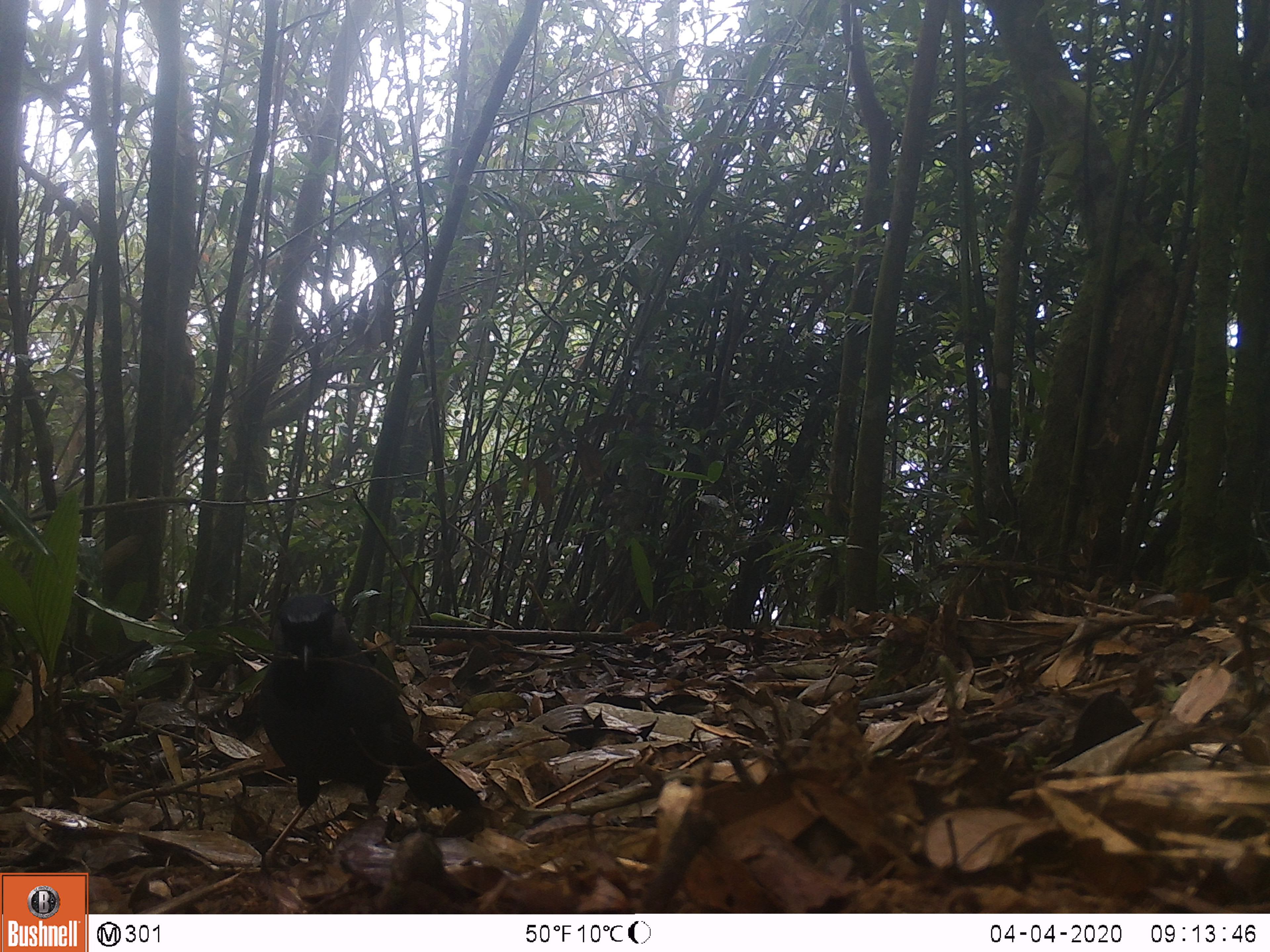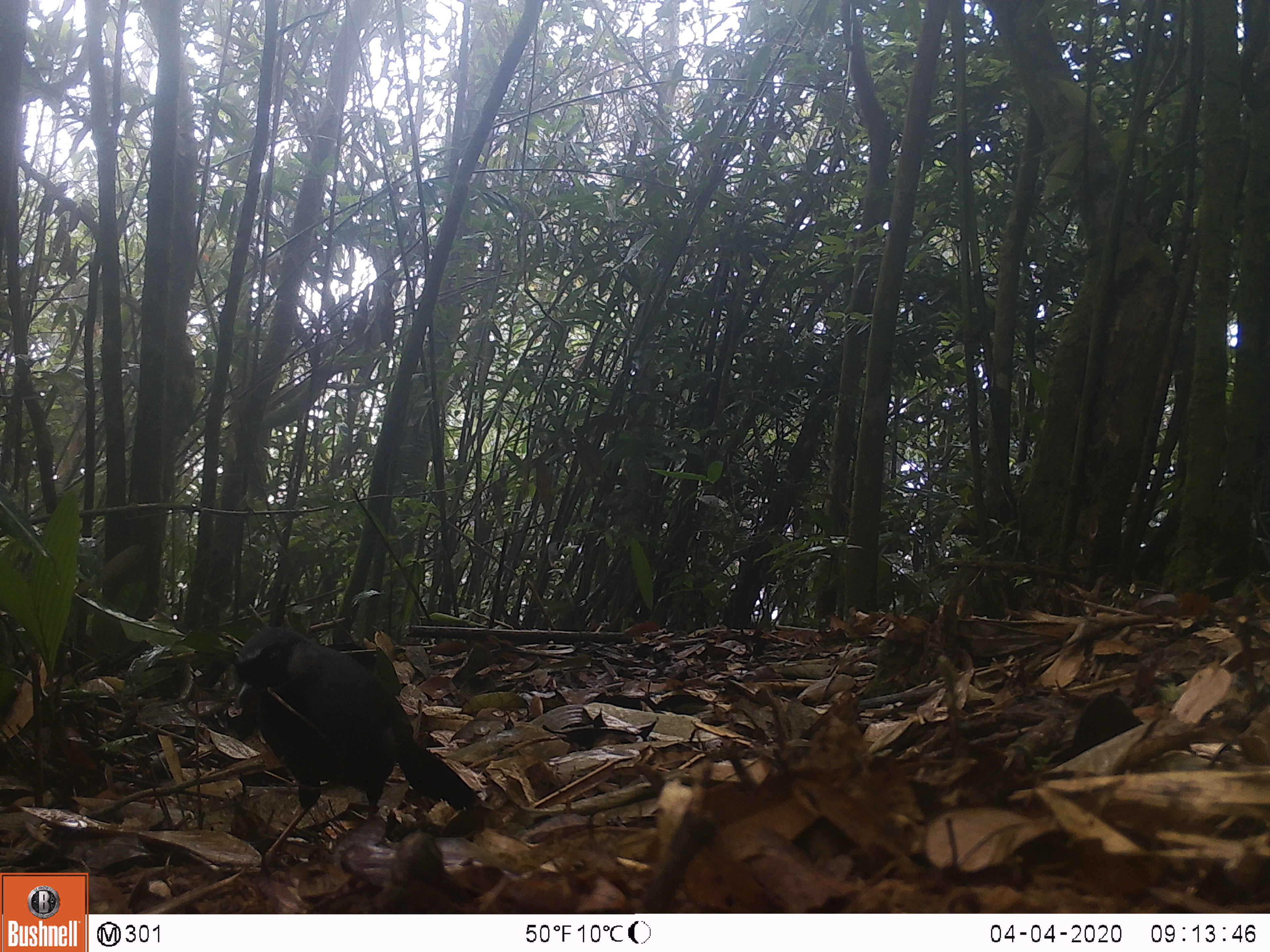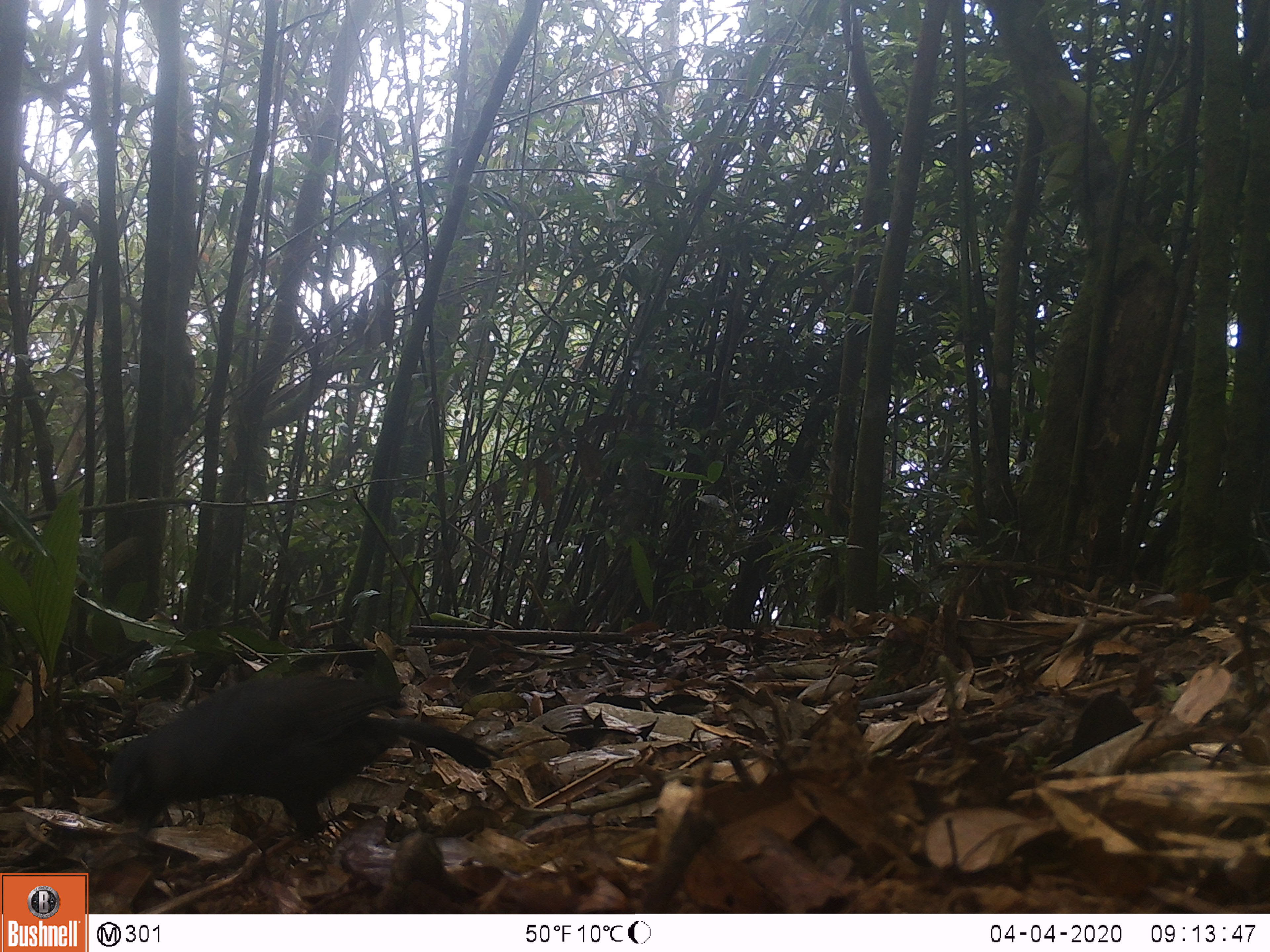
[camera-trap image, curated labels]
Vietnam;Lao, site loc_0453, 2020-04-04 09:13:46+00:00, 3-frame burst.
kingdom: Animalia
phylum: Chordata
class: Aves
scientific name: Aves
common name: bird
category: unidentified bird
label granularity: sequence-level